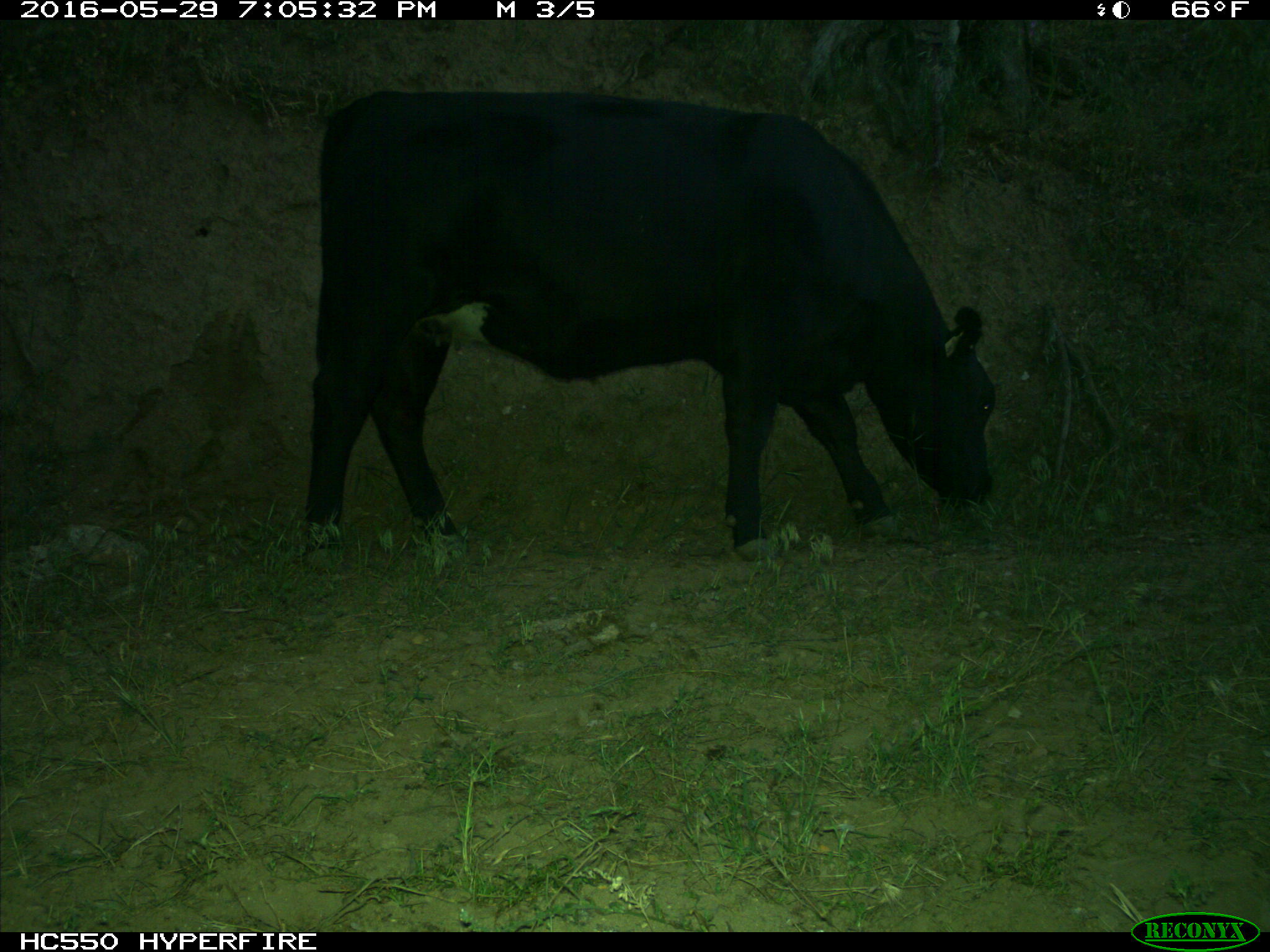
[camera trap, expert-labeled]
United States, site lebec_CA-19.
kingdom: Animalia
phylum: Chordata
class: Mammalia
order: Artiodactyla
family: Bovidae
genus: Bos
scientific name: Bos taurus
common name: domestic cow